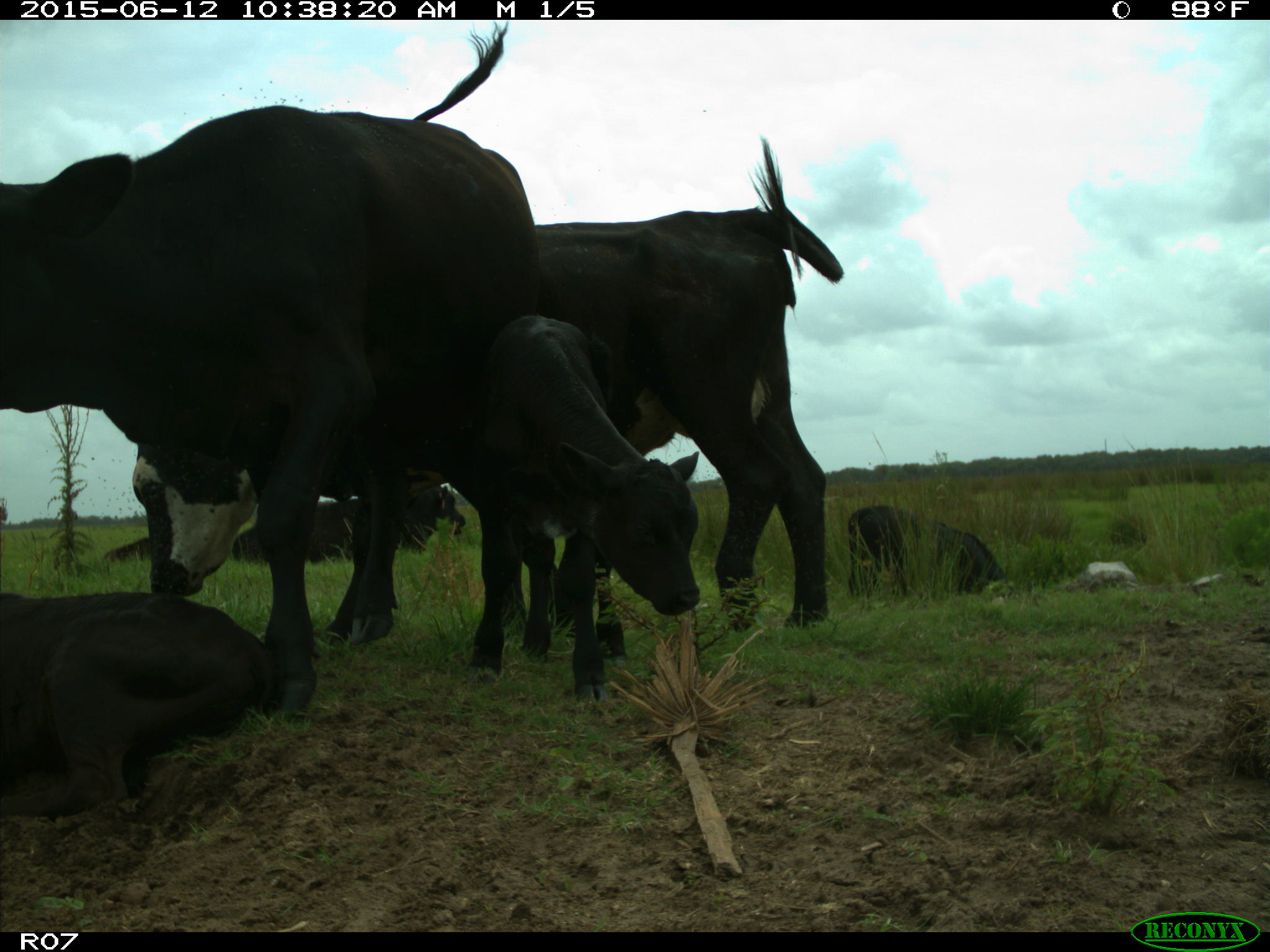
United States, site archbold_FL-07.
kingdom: Animalia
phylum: Chordata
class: Mammalia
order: Artiodactyla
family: Bovidae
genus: Bos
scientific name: Bos taurus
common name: domestic cow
Bos taurus (domestic cow).